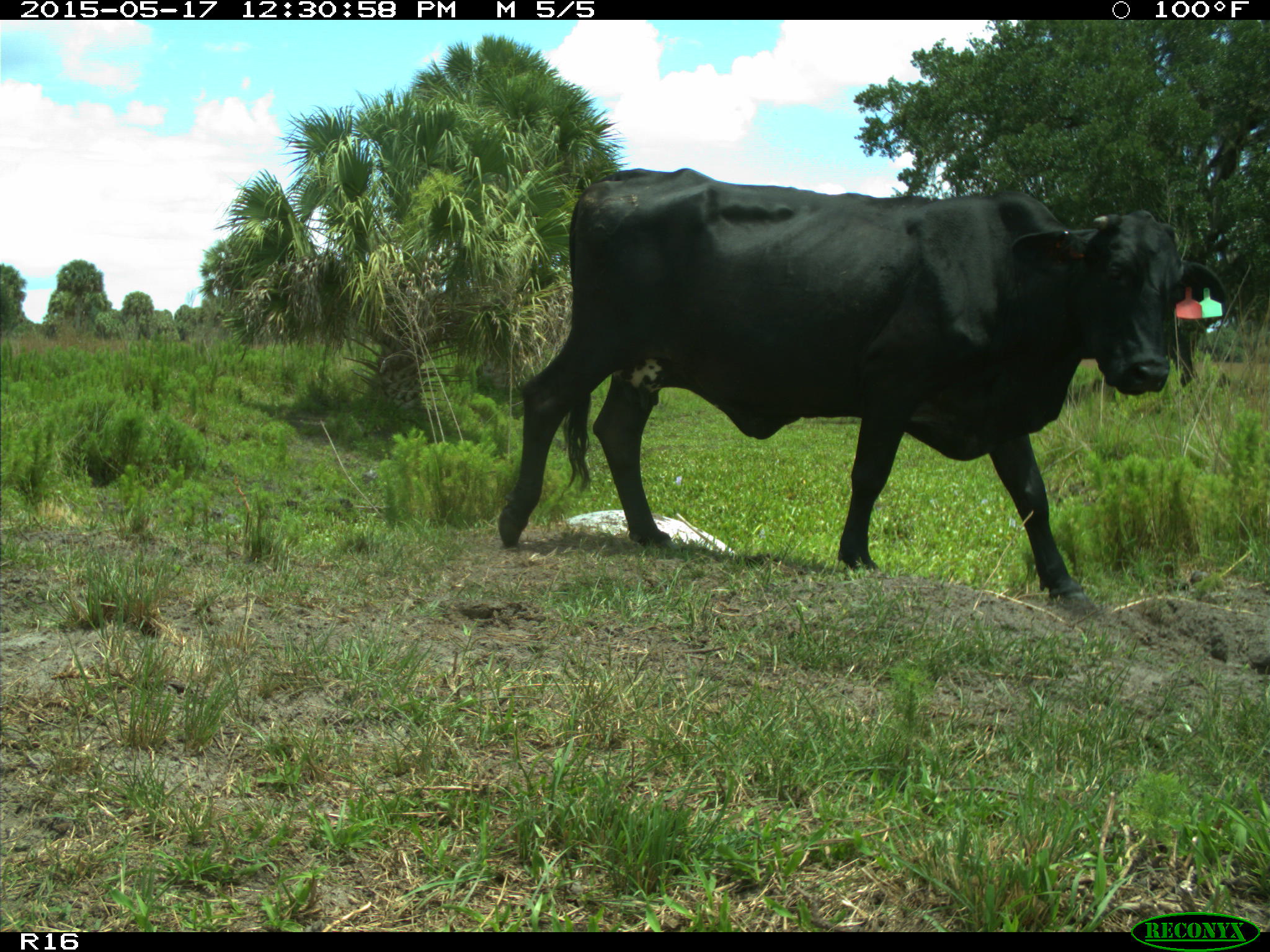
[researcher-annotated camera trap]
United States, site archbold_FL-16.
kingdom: Animalia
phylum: Chordata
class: Mammalia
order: Artiodactyla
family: Bovidae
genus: Bos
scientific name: Bos taurus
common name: domestic cow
Bos taurus (domestic cow).